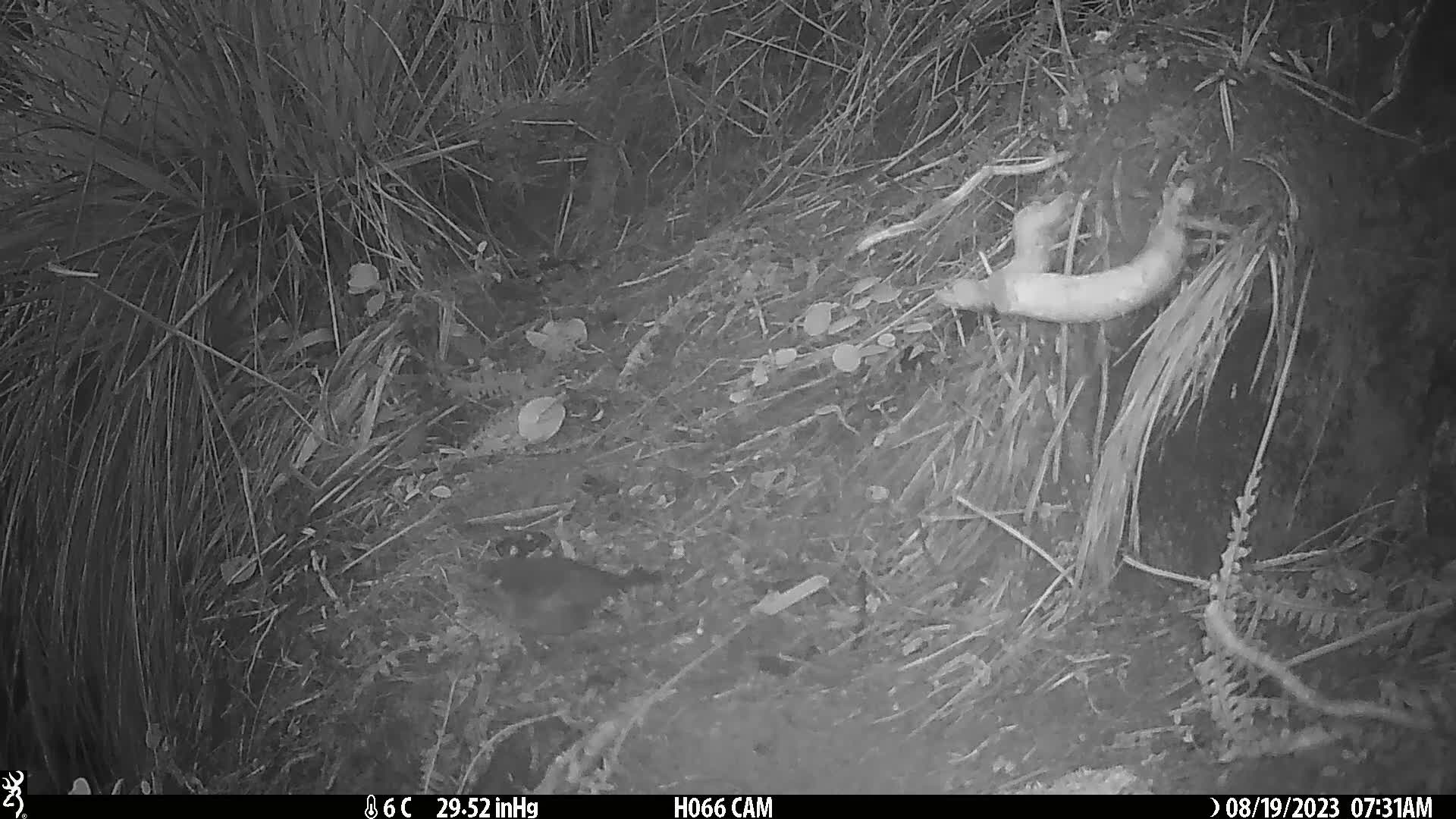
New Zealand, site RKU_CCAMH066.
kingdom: Animalia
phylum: Chordata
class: Aves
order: Passeriformes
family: Turdidae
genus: Turdus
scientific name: Turdus merula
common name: eurasian blackbird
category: blackbird